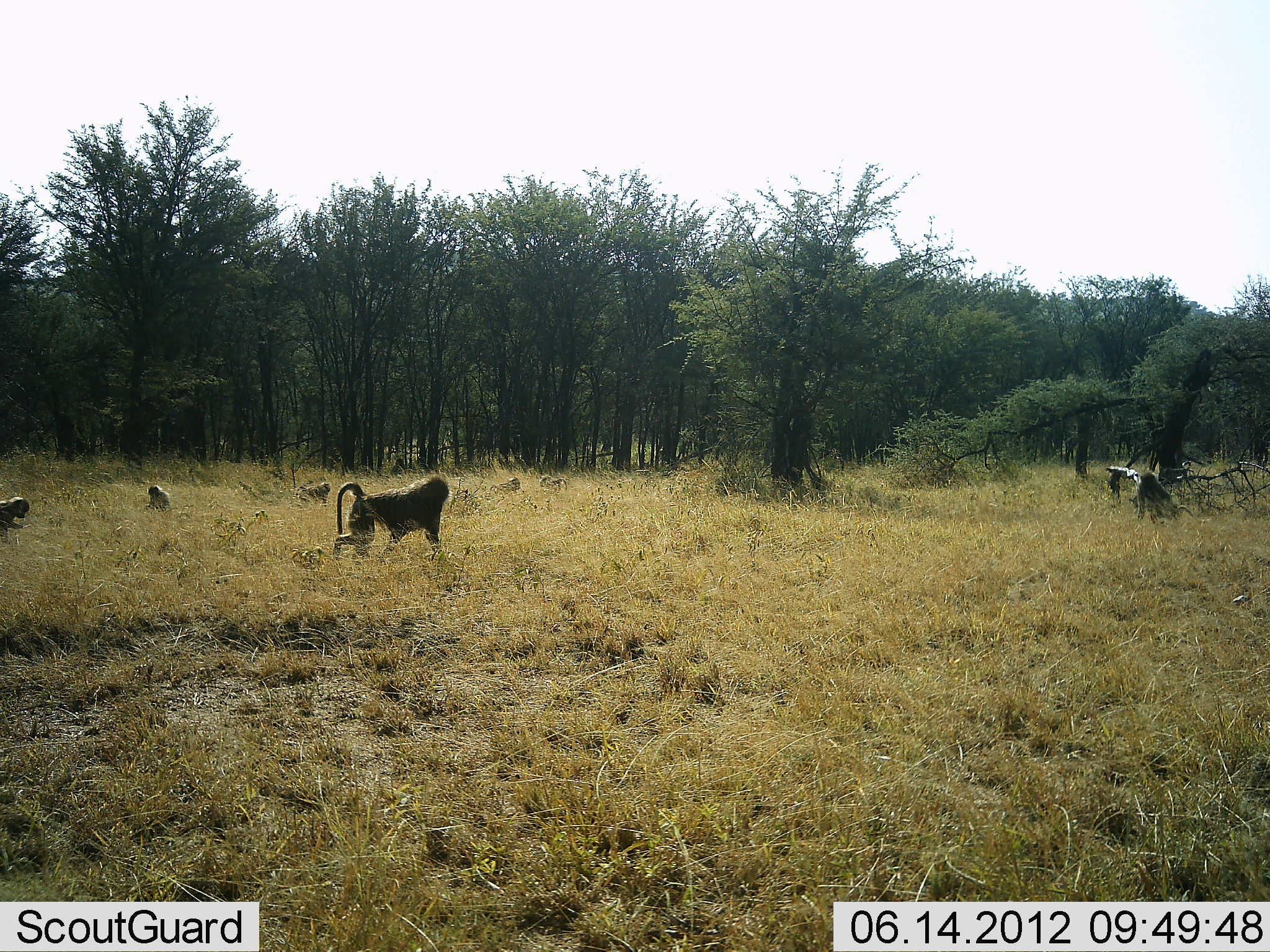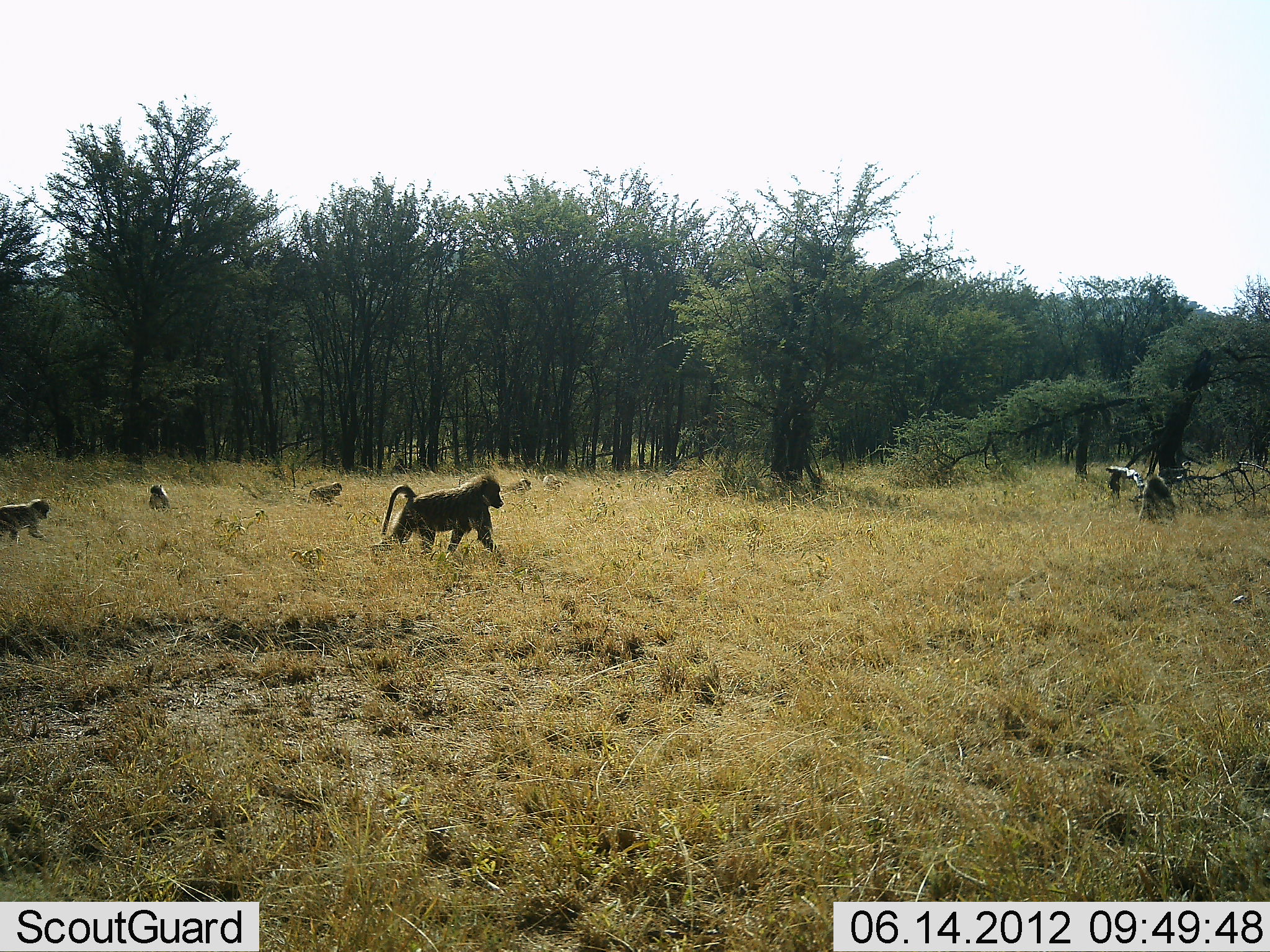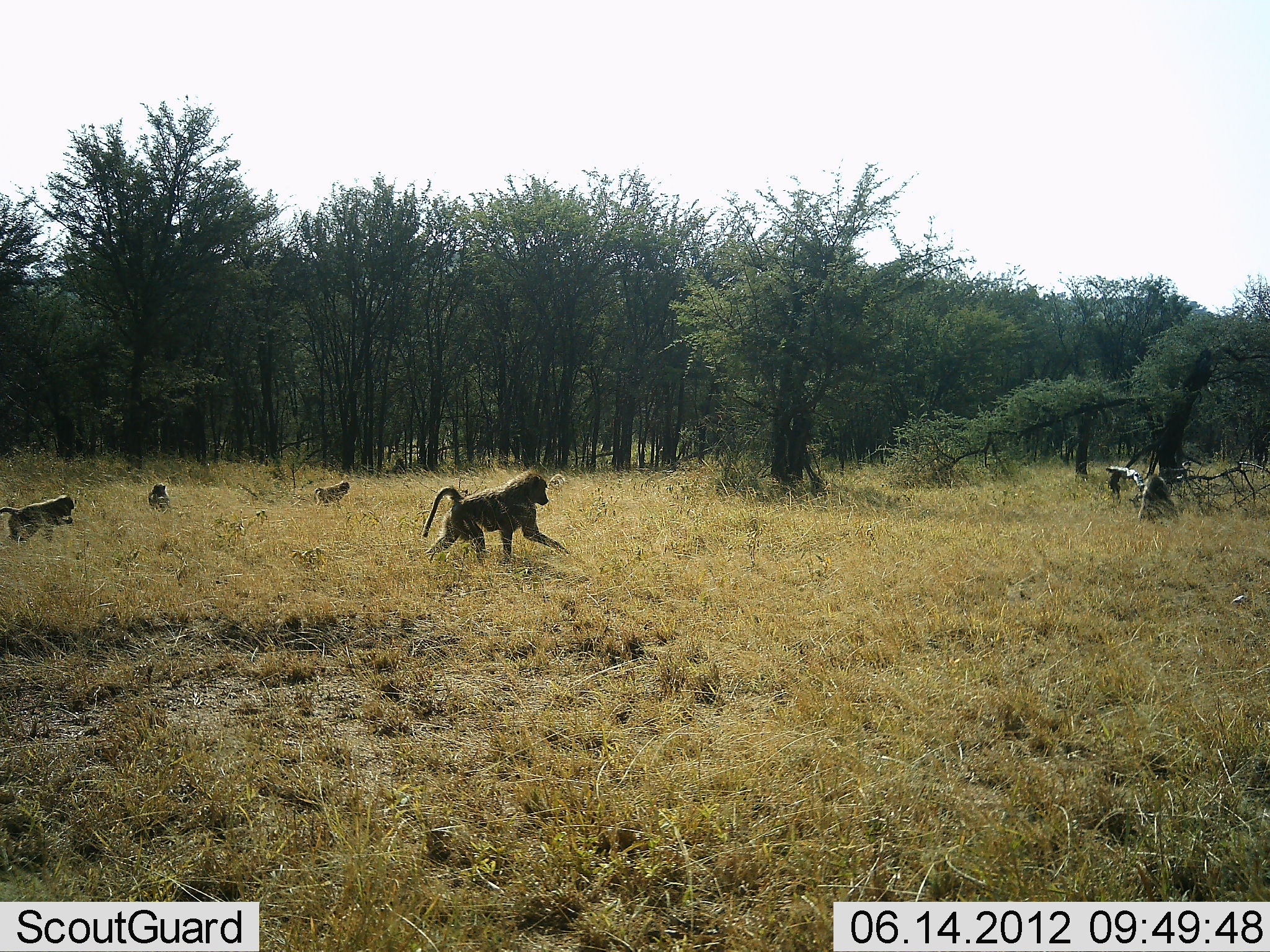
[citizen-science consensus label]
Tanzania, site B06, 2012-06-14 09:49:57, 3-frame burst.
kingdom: Animalia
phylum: Chordata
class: Mammalia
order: Primates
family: Cercopithecidae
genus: Papio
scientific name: Papio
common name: baboon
Baboon (Papio), count 7. Behavior (volunteer vote fractions): standing 0%, resting 20%, moving 100%, interacting 0%. Young present (vote fraction): 20%. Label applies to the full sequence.